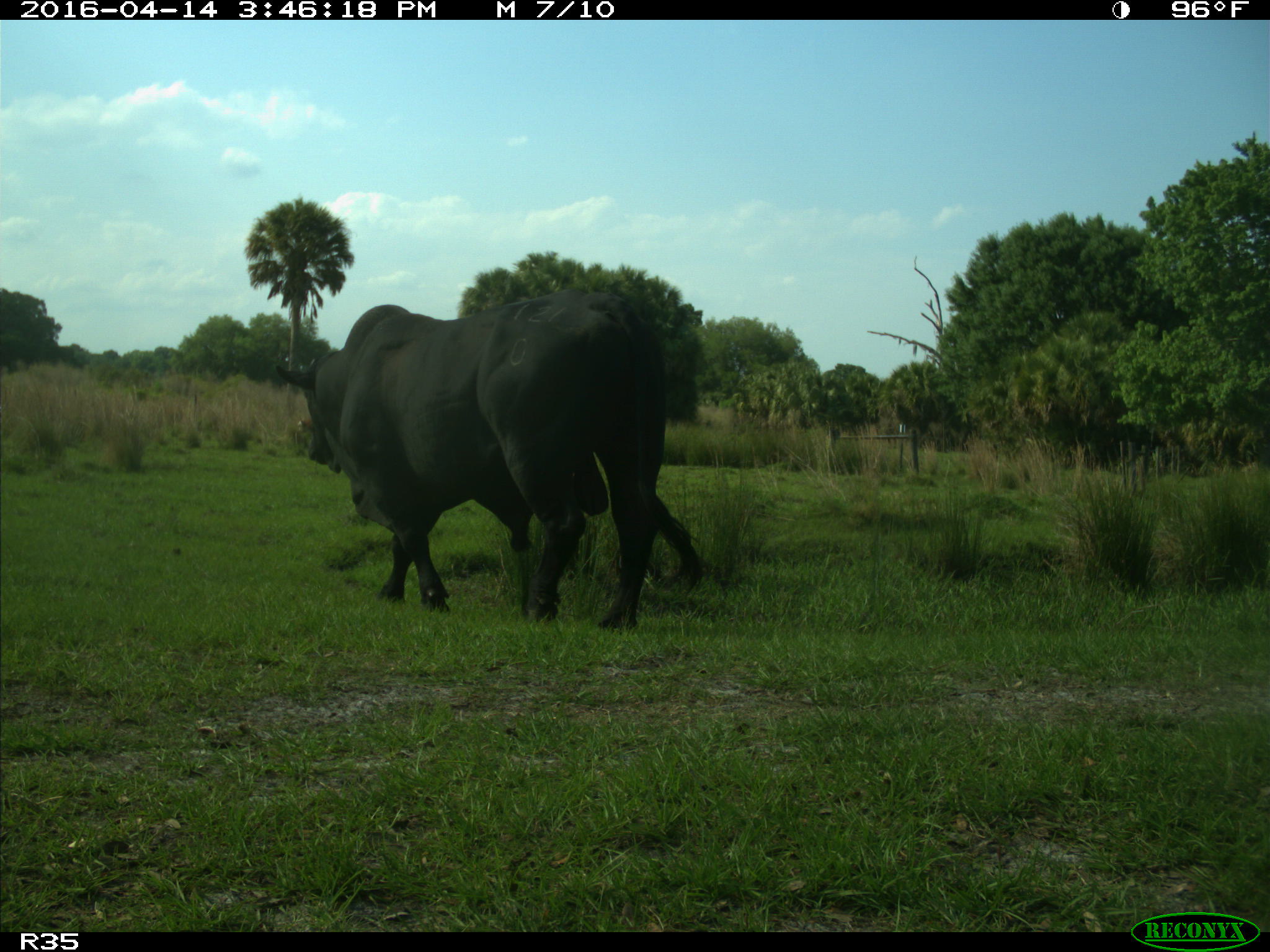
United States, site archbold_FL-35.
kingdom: Animalia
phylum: Chordata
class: Mammalia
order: Artiodactyla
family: Bovidae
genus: Bos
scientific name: Bos taurus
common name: domestic cow